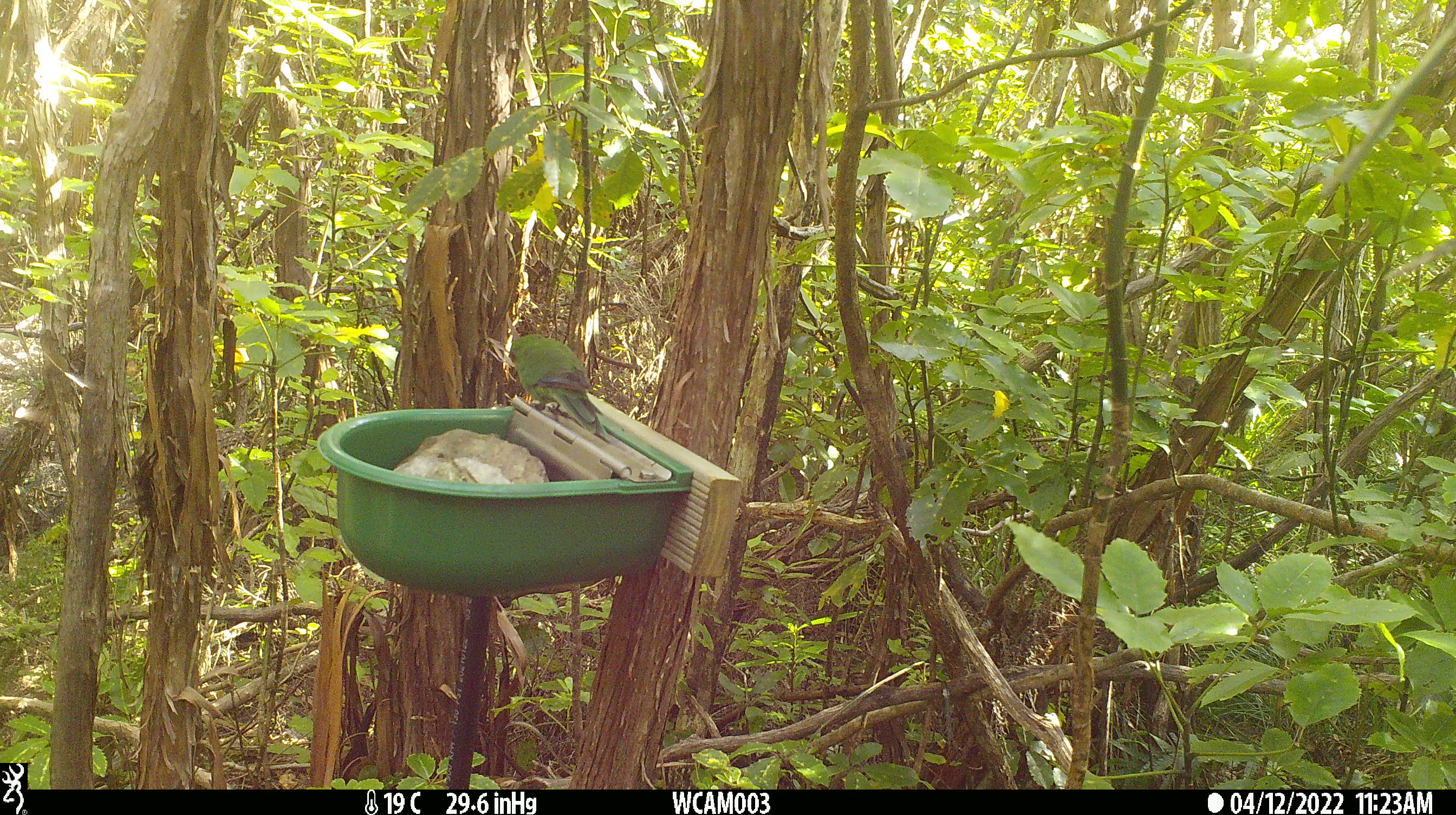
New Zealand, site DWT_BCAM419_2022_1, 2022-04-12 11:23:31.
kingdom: Animalia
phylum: Chordata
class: Aves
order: Psittaciformes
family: Psittaculidae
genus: Cyanoramphus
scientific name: Cyanoramphus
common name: parakeet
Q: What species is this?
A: Parakeet (Cyanoramphus).